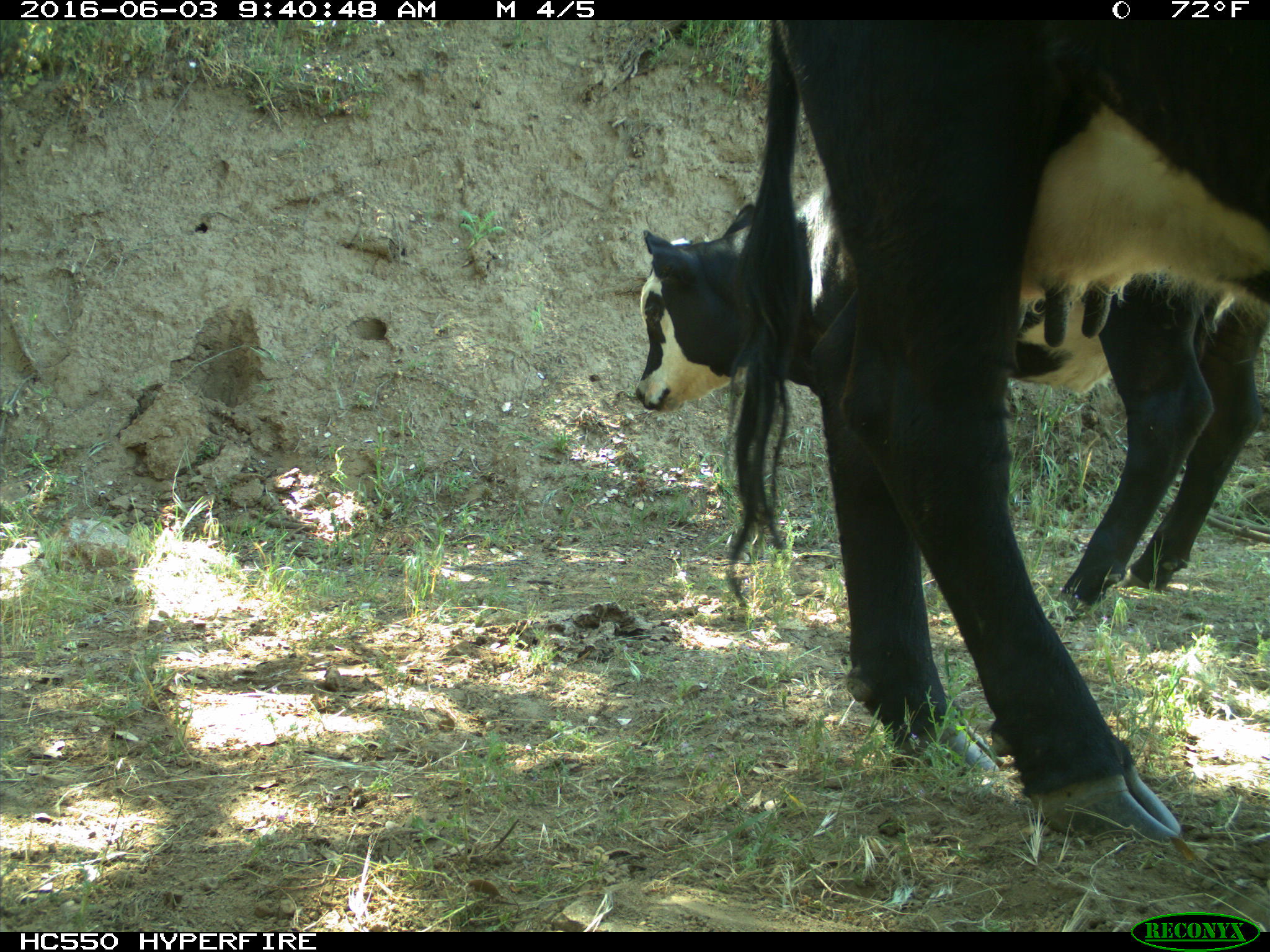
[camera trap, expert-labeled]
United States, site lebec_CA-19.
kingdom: Animalia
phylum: Chordata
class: Mammalia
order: Artiodactyla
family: Bovidae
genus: Bos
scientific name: Bos taurus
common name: domestic cow